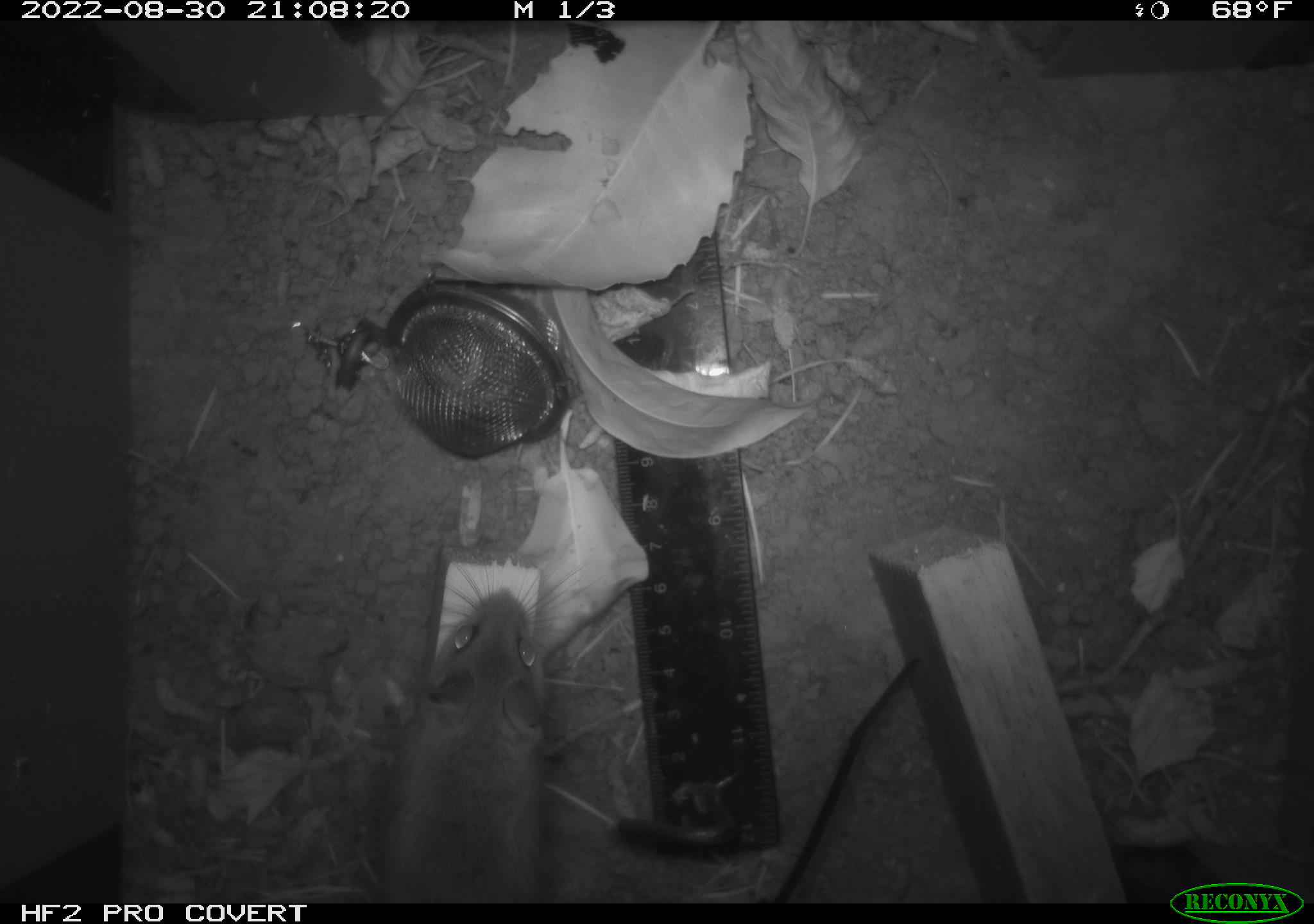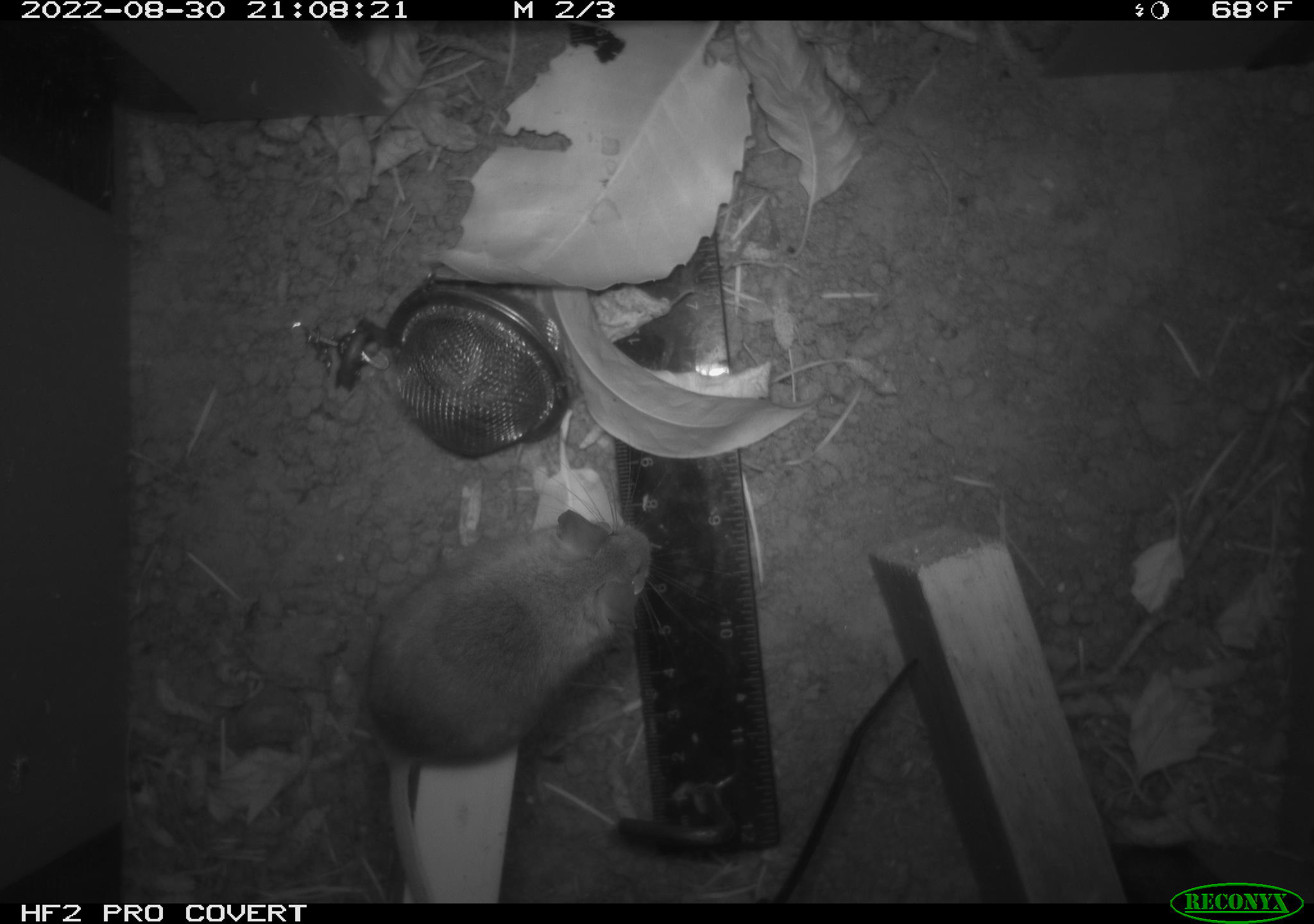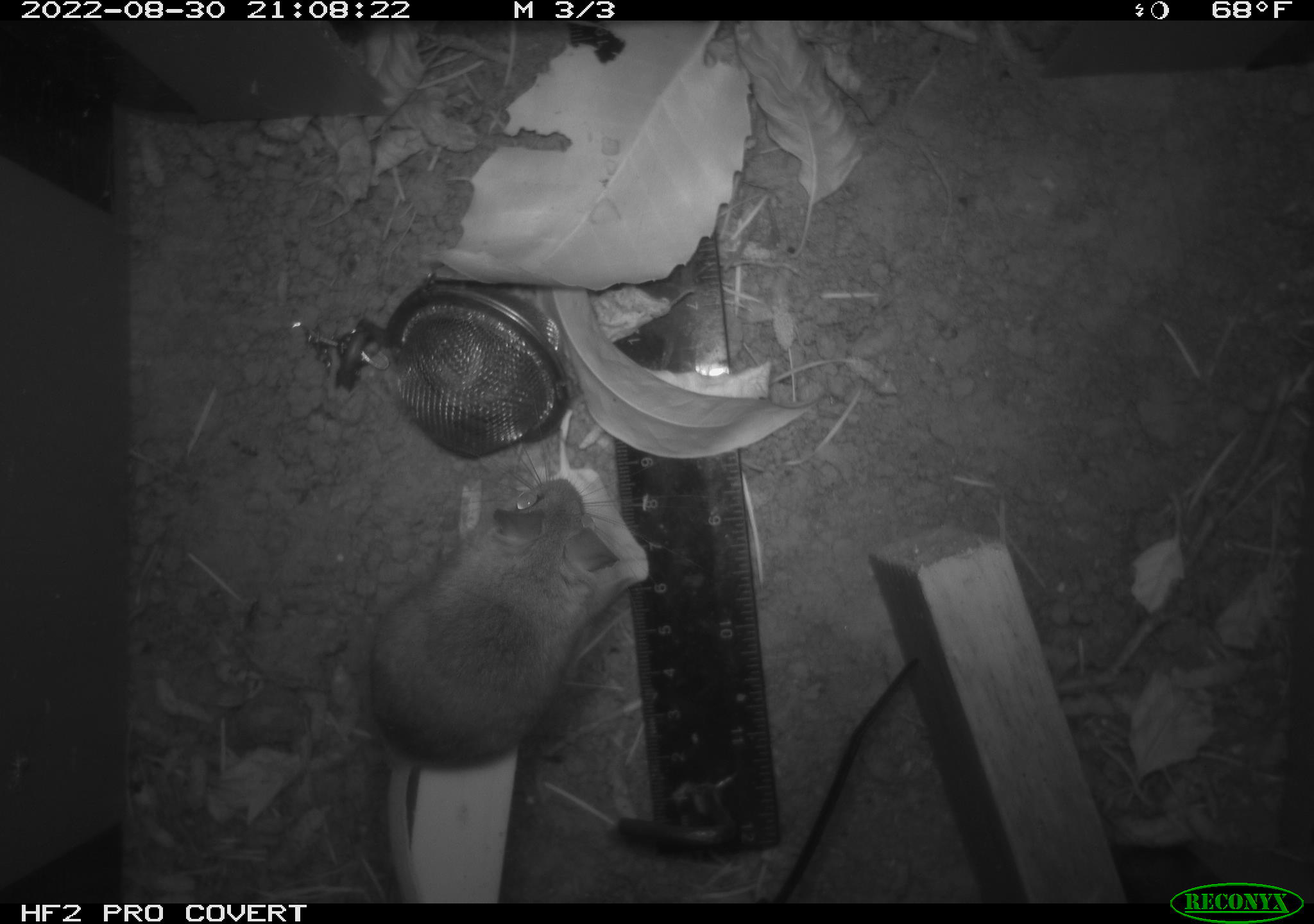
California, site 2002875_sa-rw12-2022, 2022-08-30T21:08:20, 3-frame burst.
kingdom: Animalia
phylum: Chordata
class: Mammalia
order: Rodentia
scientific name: Rodentia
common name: rodent